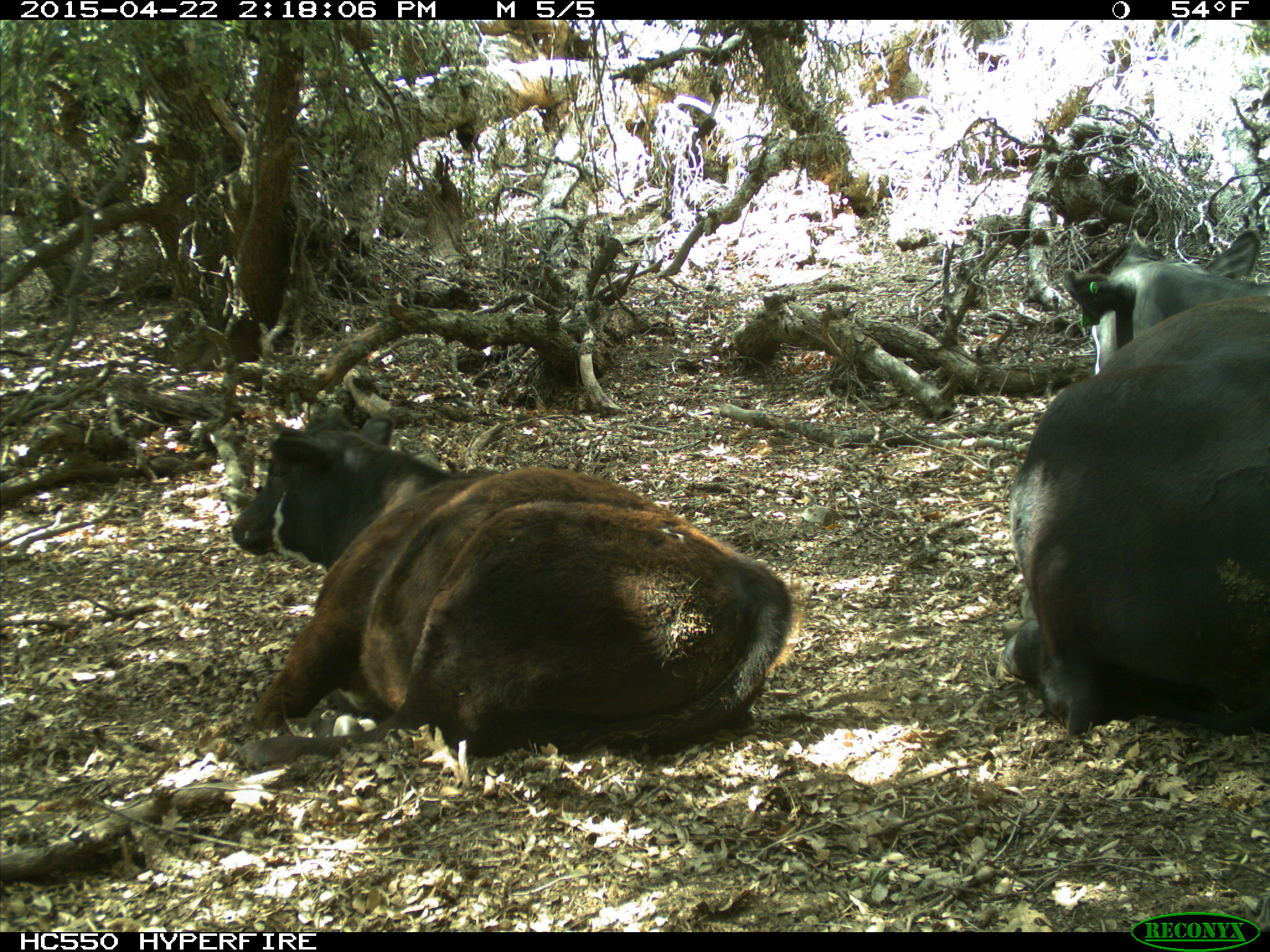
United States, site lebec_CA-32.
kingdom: Animalia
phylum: Chordata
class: Mammalia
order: Artiodactyla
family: Bovidae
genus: Bos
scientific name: Bos taurus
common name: domestic cow